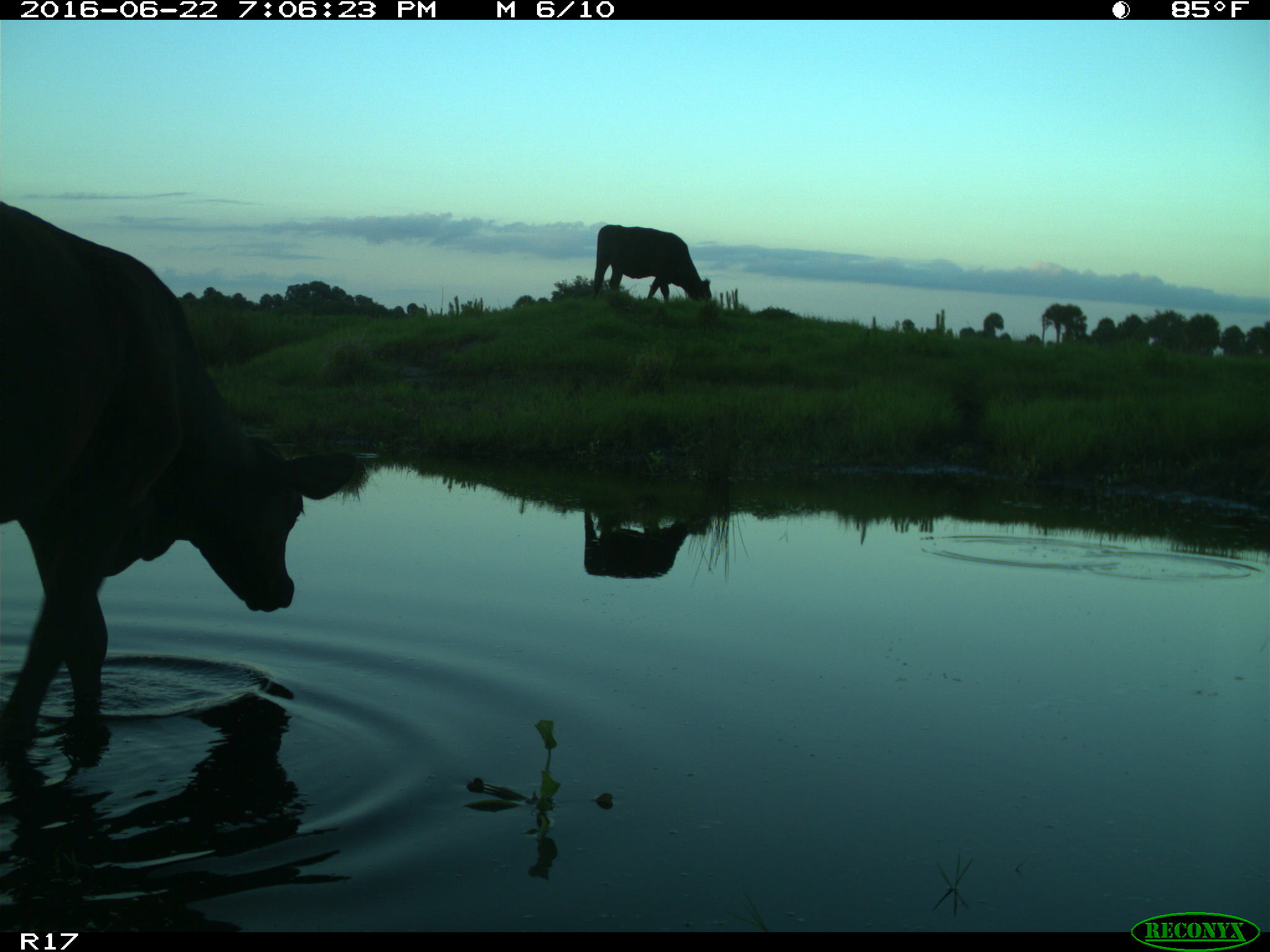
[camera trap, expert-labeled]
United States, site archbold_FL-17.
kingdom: Animalia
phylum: Chordata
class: Mammalia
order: Artiodactyla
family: Bovidae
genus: Bos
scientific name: Bos taurus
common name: domestic cow